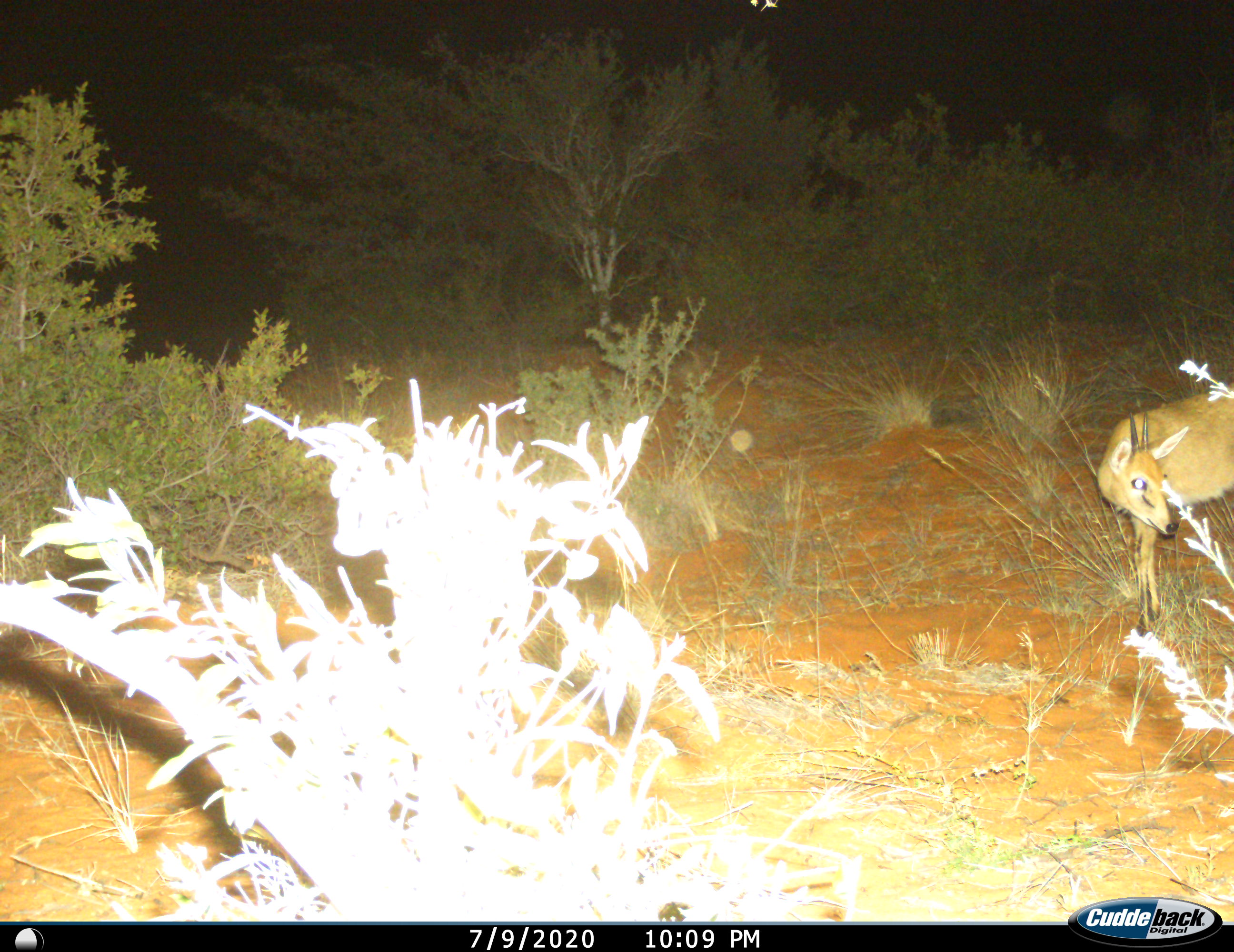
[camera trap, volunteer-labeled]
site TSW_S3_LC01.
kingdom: Animalia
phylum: Chordata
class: Mammalia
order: Artiodactyla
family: Bovidae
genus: Sylvicapra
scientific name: Sylvicapra grimmia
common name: common duiker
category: duikercommongrey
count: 1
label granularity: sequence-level